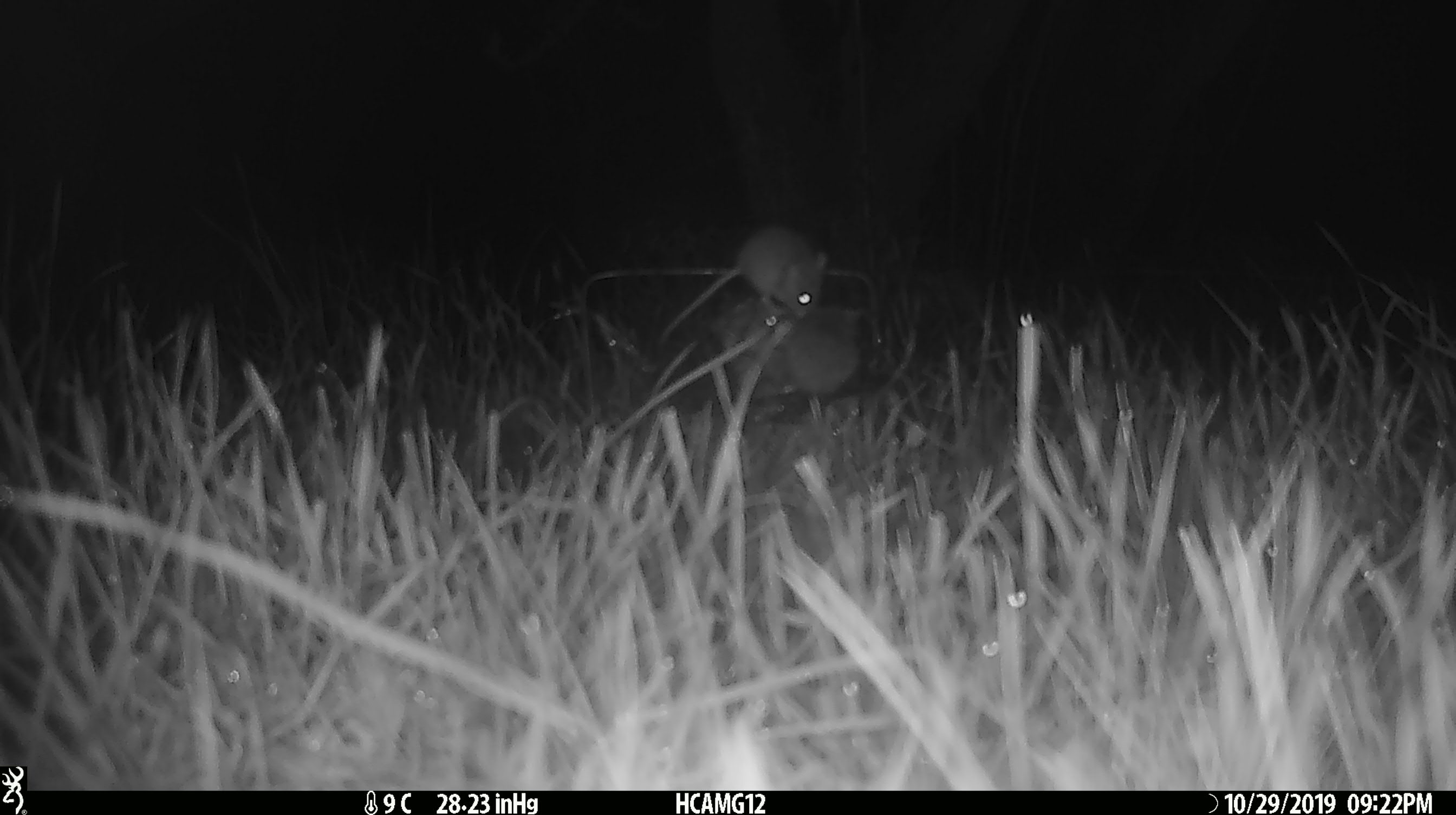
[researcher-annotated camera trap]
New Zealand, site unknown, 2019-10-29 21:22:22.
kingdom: Animalia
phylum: Chordata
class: Mammalia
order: Rodentia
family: Muridae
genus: Mus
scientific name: Mus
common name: mouse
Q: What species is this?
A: Mouse (Mus).